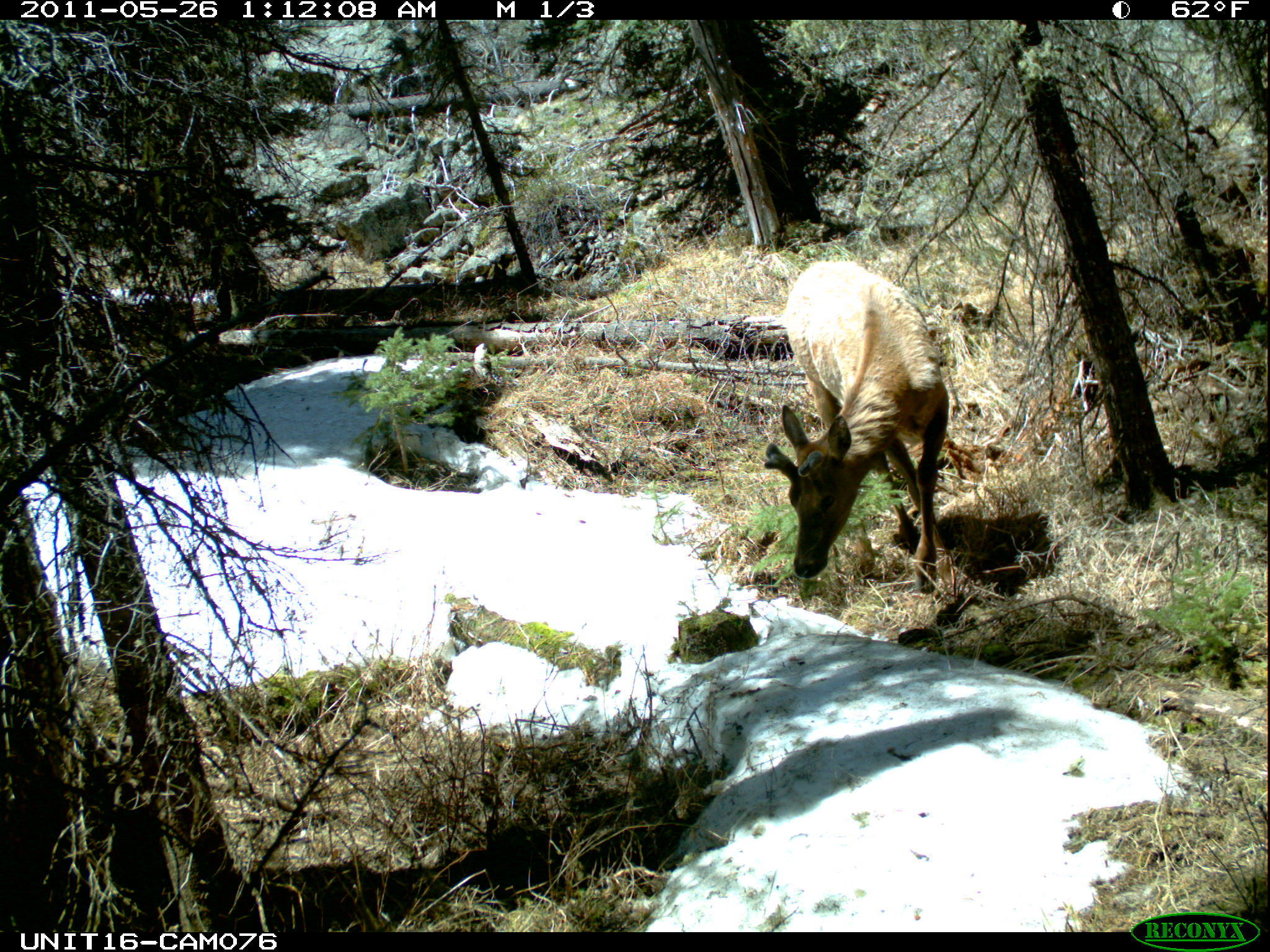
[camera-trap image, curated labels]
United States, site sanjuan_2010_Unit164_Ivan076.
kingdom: Animalia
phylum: Chordata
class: Mammalia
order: Artiodactyla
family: Cervidae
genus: Cervus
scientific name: Cervus elaphus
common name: red deer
Cervus elaphus (red deer).